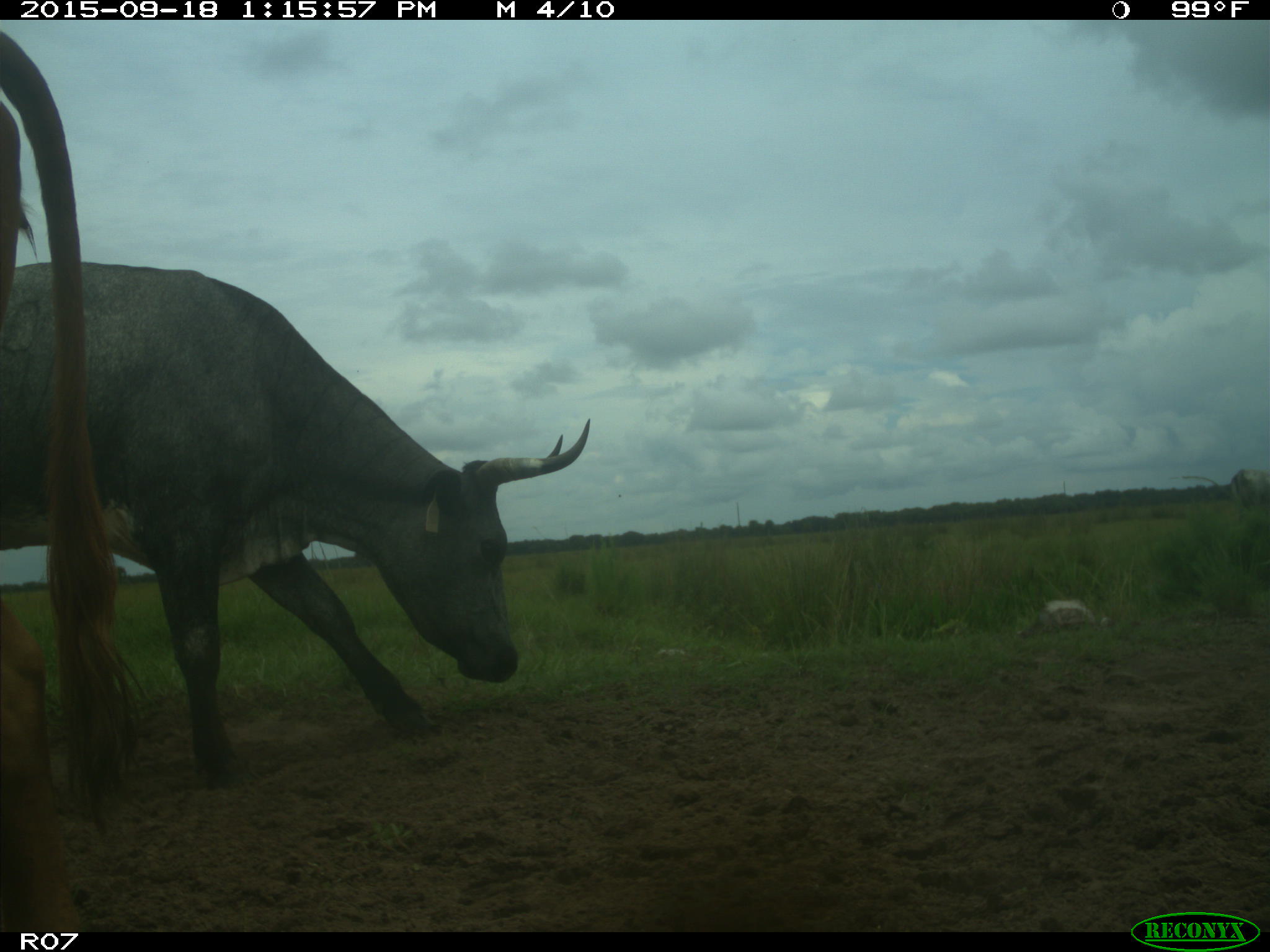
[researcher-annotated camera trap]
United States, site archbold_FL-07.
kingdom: Animalia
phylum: Chordata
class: Mammalia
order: Artiodactyla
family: Bovidae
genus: Bos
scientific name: Bos taurus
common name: domestic cow